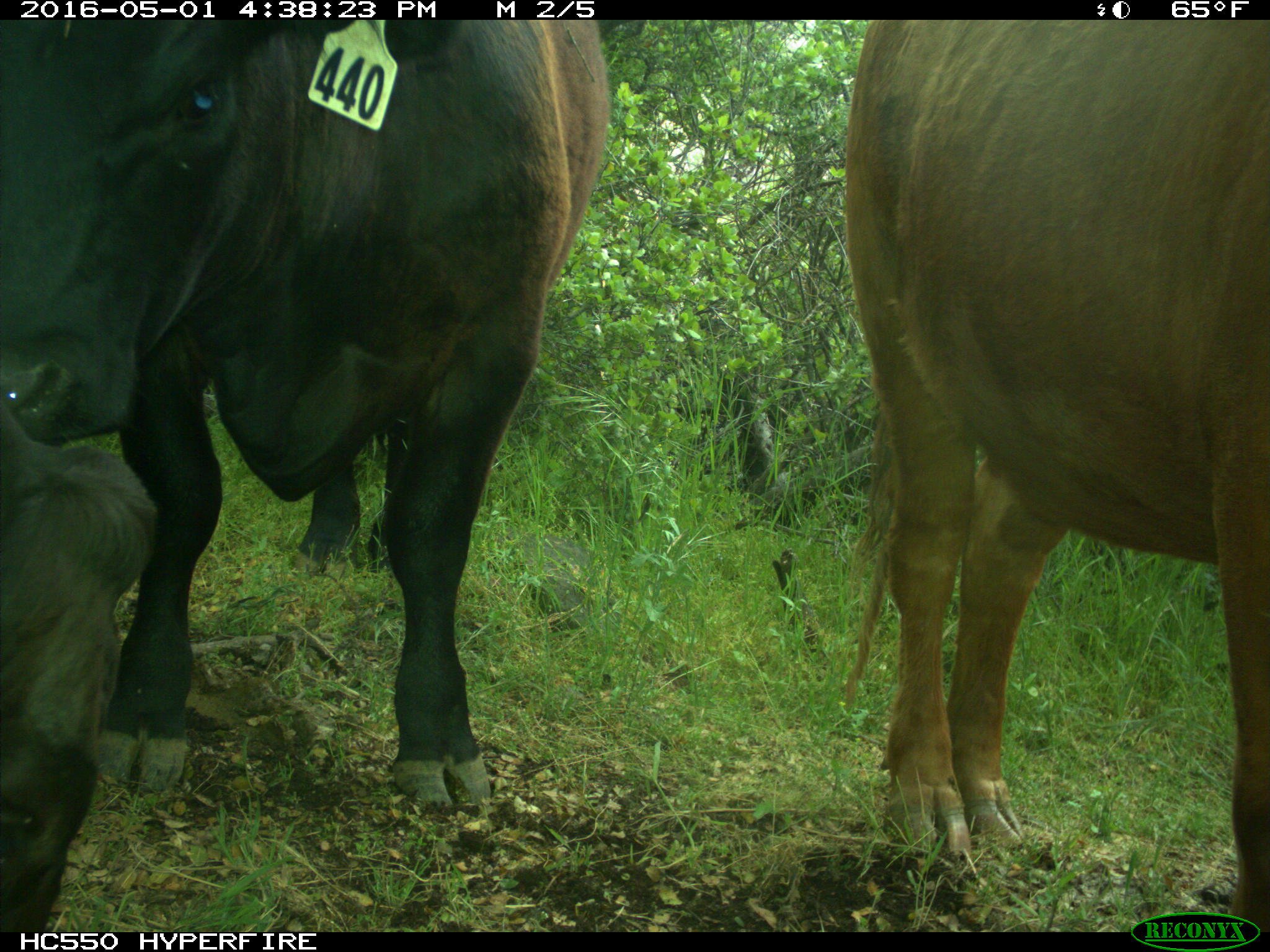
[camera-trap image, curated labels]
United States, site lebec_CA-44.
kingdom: Animalia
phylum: Chordata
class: Mammalia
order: Artiodactyla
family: Bovidae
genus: Bos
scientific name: Bos taurus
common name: domestic cow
Bos taurus (domestic cow).